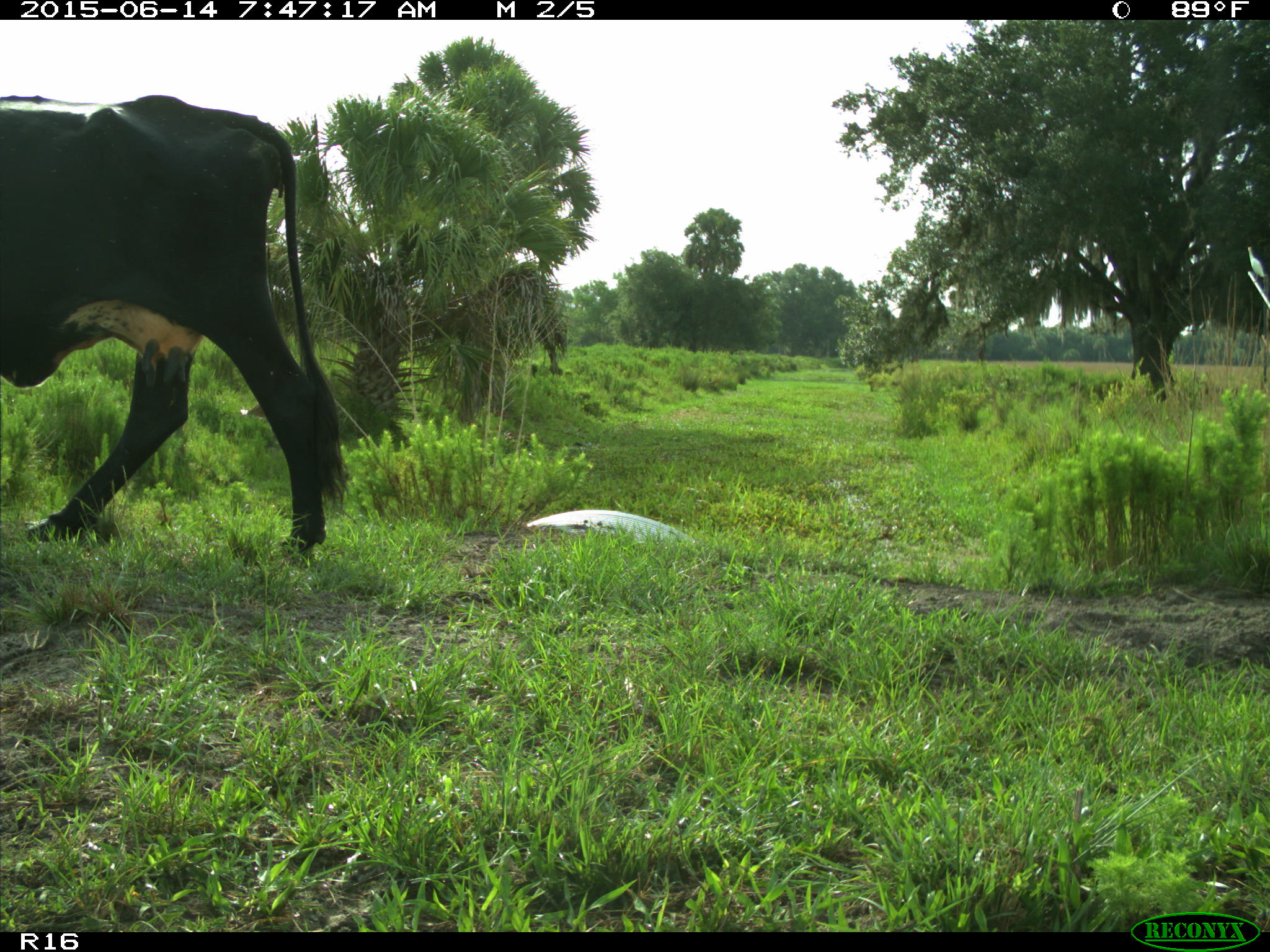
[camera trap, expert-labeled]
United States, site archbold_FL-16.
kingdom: Animalia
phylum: Chordata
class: Mammalia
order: Artiodactyla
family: Bovidae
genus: Bos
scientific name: Bos taurus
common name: domestic cow